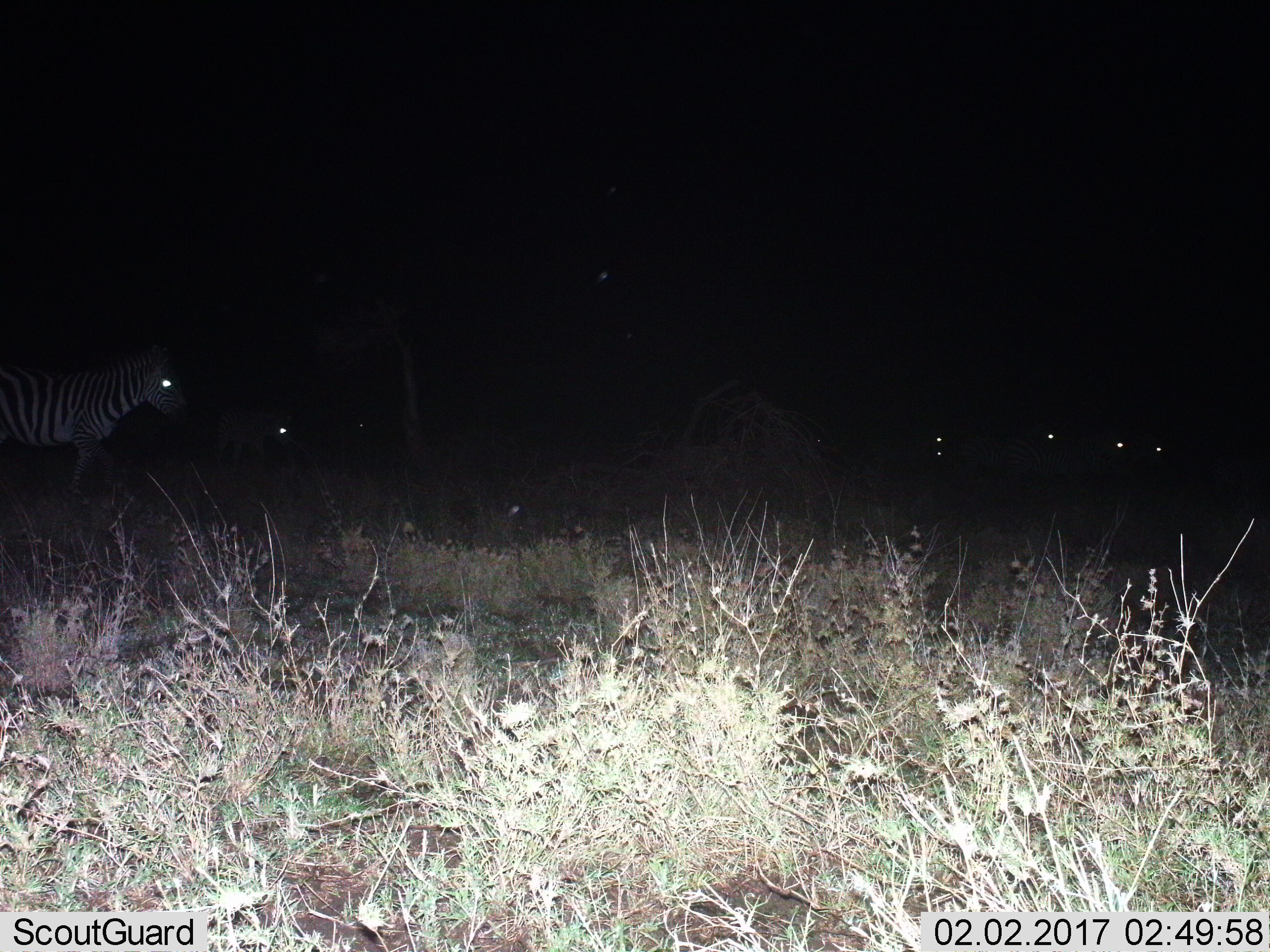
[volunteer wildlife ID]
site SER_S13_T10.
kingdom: Animalia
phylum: Chordata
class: Mammalia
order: Perissodactyla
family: Equidae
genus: Equus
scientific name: Equus quagga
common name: plains zebra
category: zebraplains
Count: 7.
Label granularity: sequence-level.